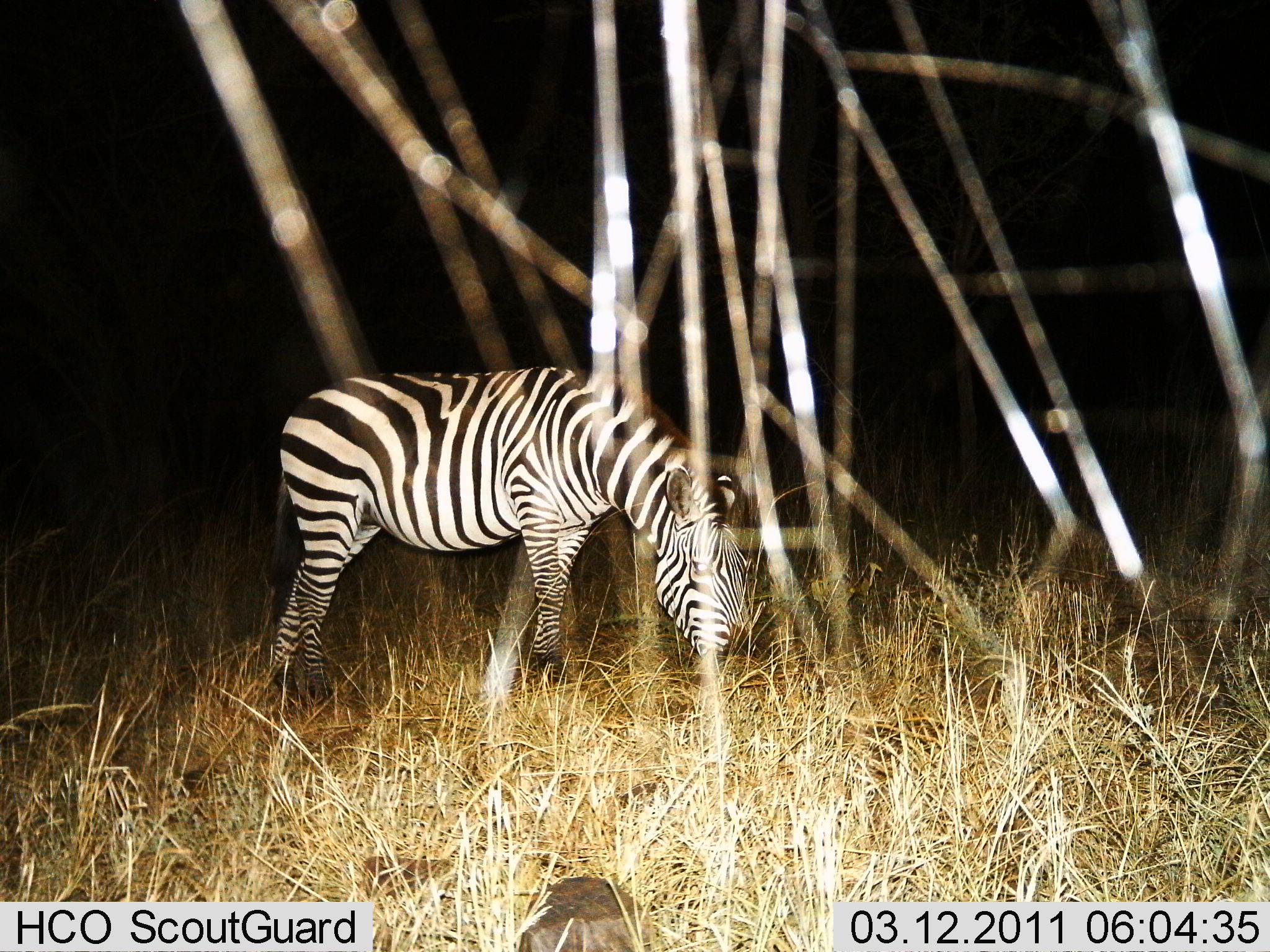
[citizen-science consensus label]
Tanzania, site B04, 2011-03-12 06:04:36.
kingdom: Animalia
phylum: Chordata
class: Mammalia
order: Perissodactyla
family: Equidae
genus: Equus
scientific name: Equus quagga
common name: plains zebra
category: zebra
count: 1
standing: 60%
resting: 0%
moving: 0%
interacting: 0%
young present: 0%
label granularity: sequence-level